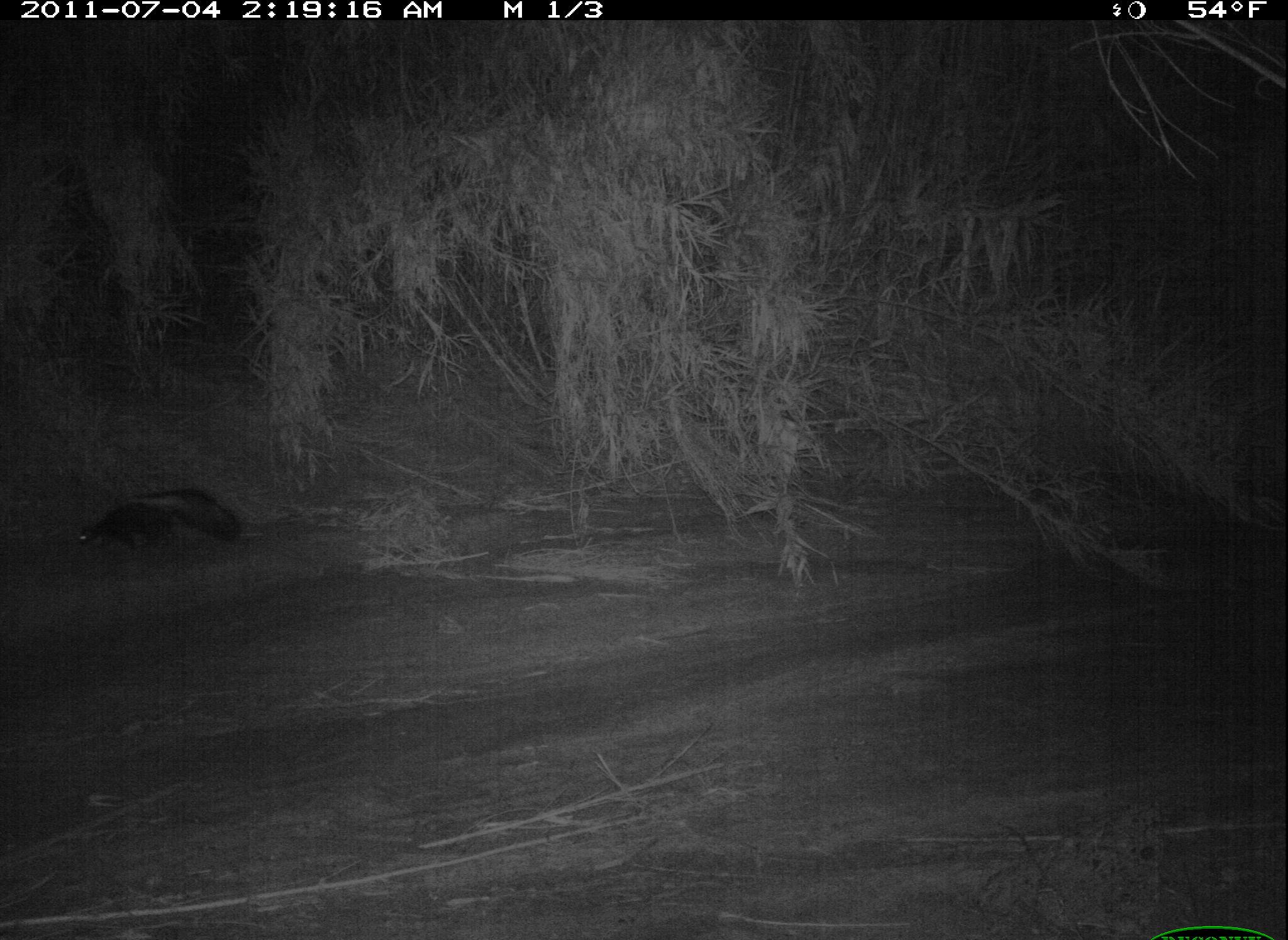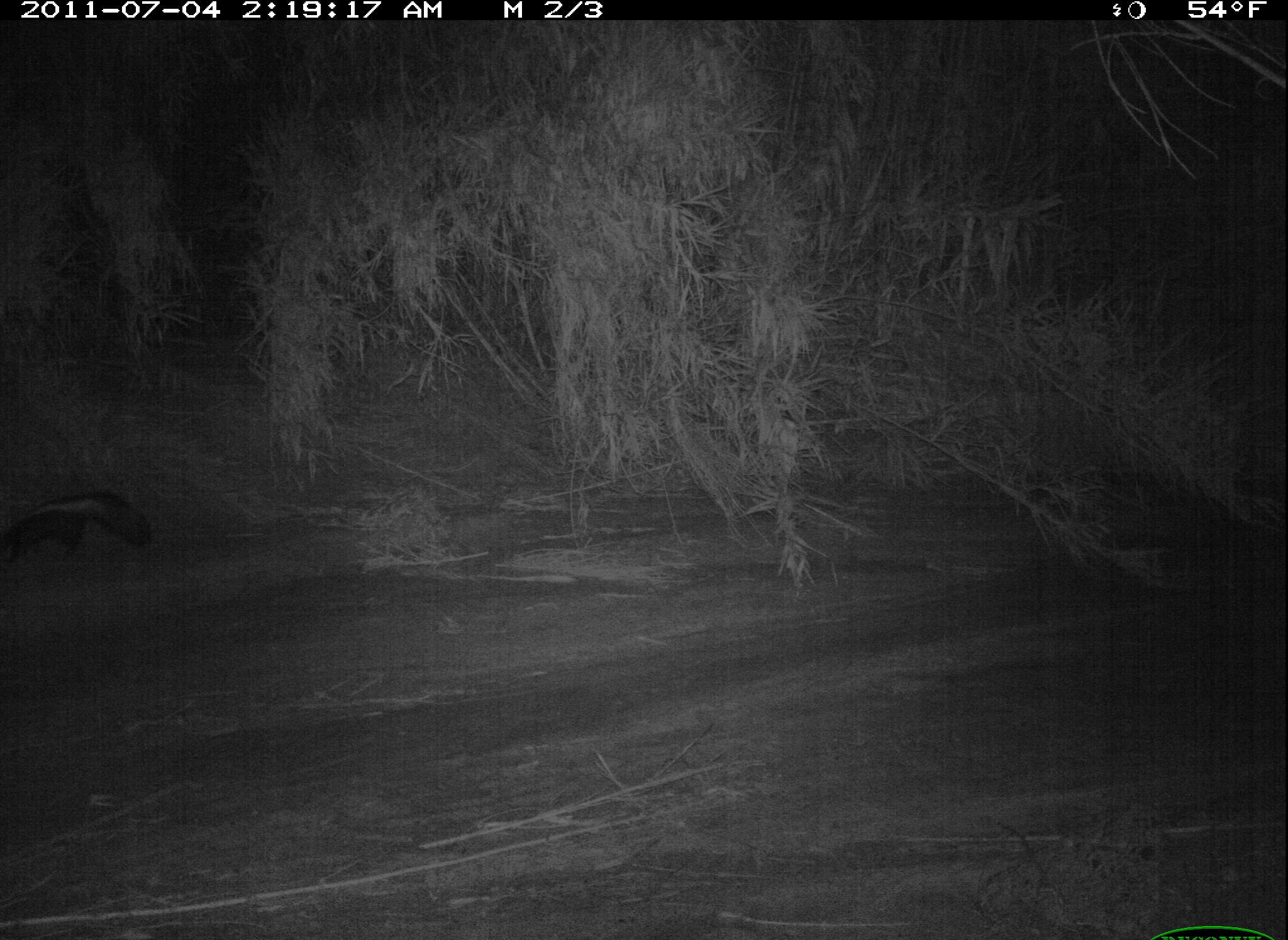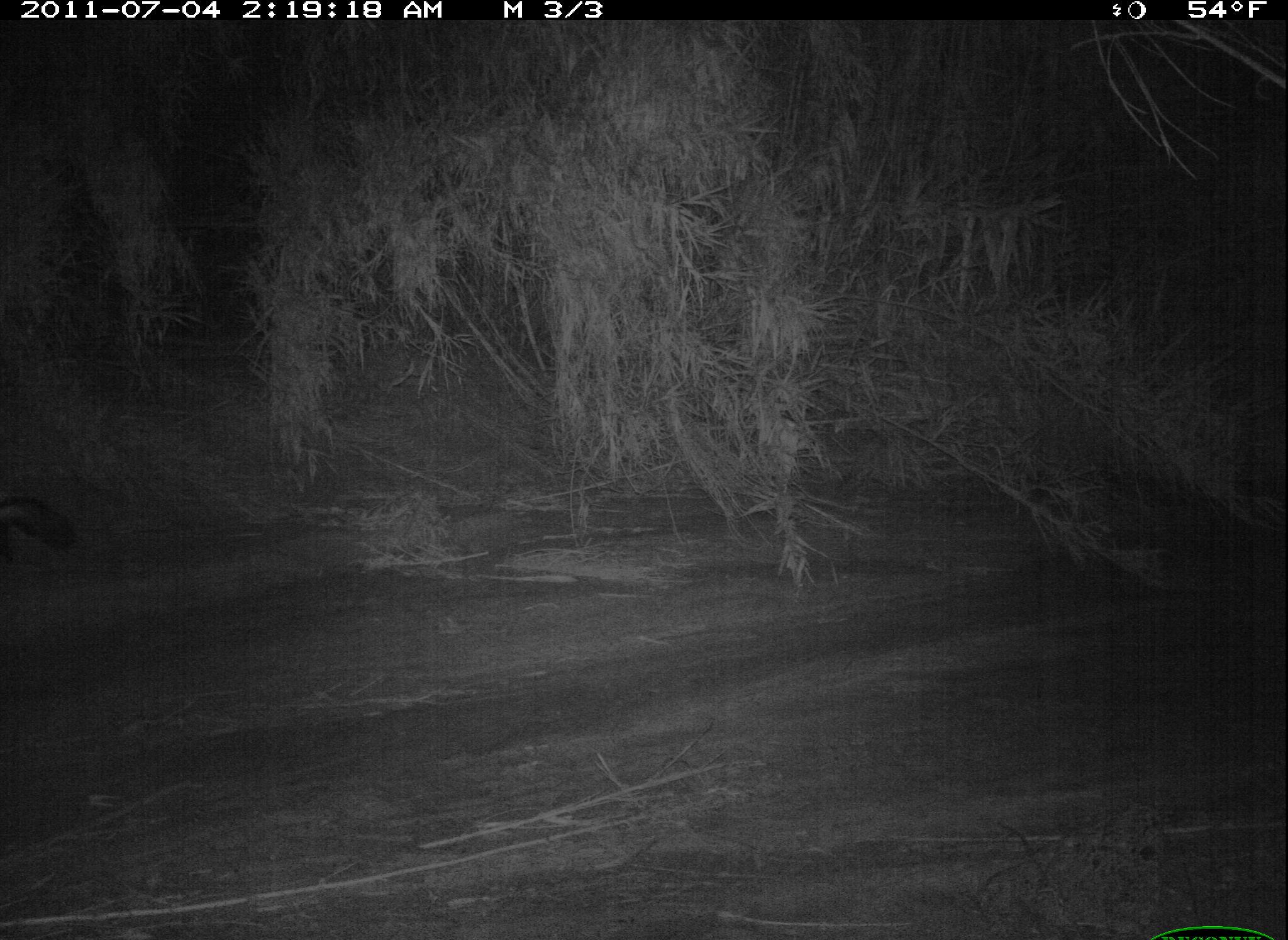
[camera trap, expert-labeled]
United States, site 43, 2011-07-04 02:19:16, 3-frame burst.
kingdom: Animalia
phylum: Chordata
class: Mammalia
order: Carnivora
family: Mephitidae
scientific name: Mephitidae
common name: skunk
Skunk (Mephitidae).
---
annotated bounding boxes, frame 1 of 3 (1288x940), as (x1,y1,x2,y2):
skunk: (55,477,250,565)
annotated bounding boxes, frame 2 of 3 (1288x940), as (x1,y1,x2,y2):
skunk: (5,472,171,577)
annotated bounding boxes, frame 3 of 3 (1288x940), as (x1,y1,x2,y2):
skunk: (3,477,87,567)